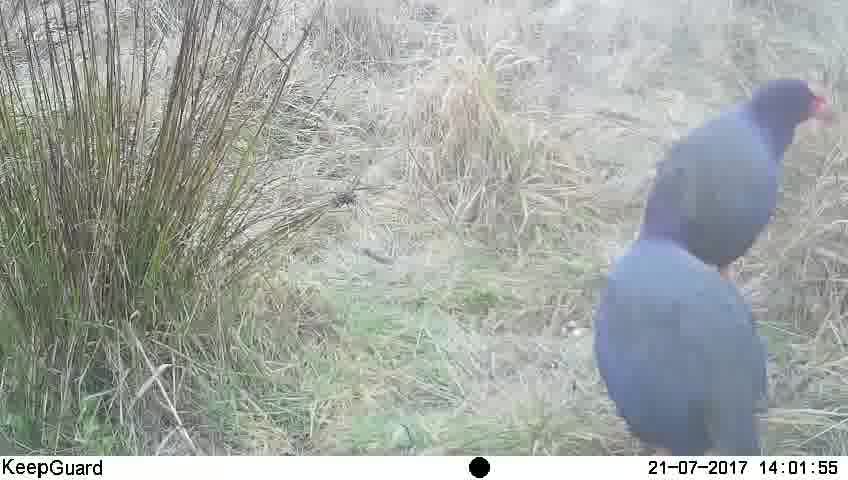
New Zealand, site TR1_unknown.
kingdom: Animalia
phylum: Chordata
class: Aves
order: Gruiformes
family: Rallidae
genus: Porphyrio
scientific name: Porphyrio mantelli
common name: takahe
Takahe (Porphyrio mantelli).